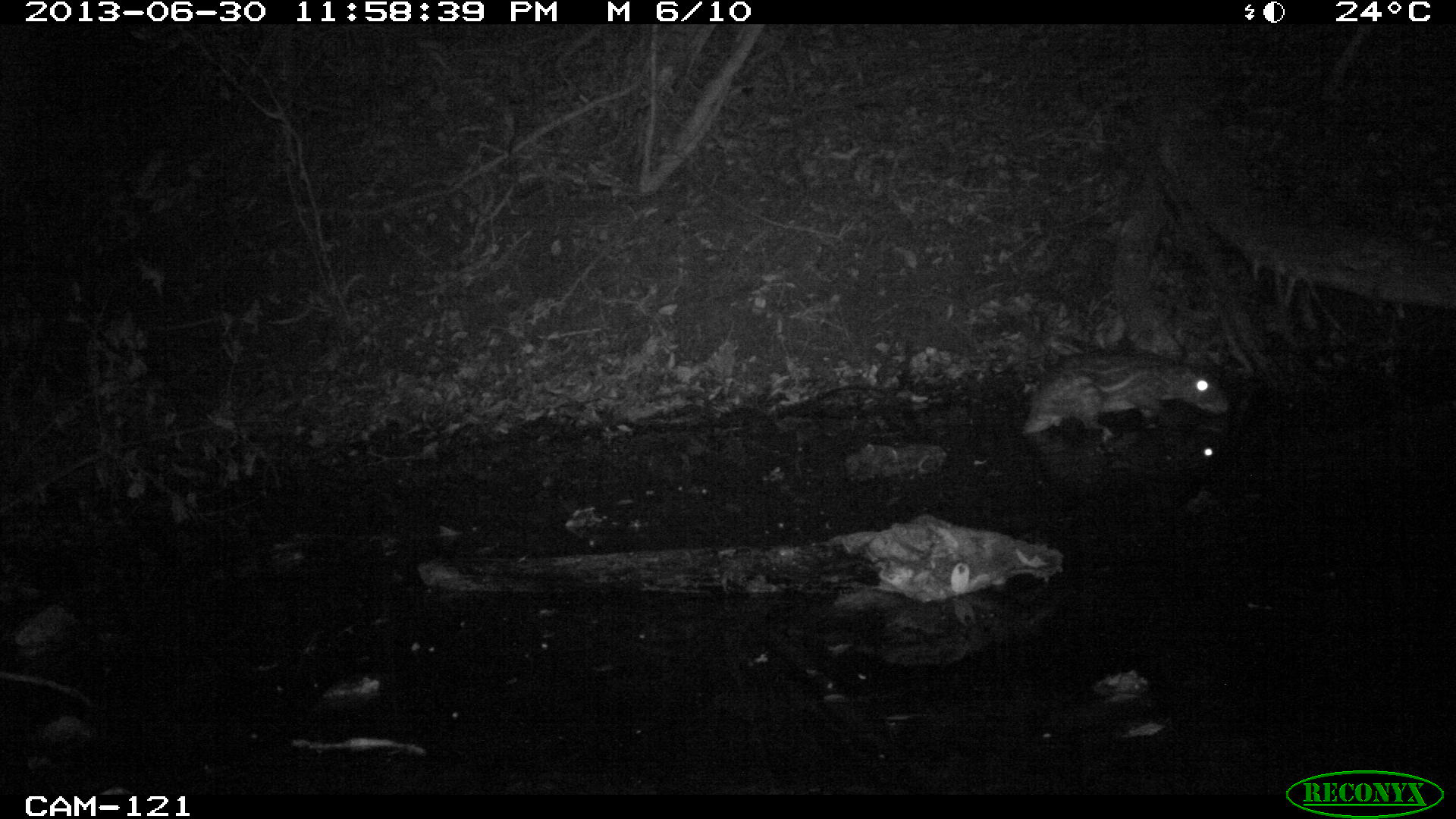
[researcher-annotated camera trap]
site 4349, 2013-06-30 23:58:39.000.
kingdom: Animalia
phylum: Chordata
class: Mammalia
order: Rodentia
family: Cuniculidae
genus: Cuniculus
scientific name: Cuniculus paca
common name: lowland paca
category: agouti paca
Agouti paca (lowland paca) (Cuniculus paca), count 1.